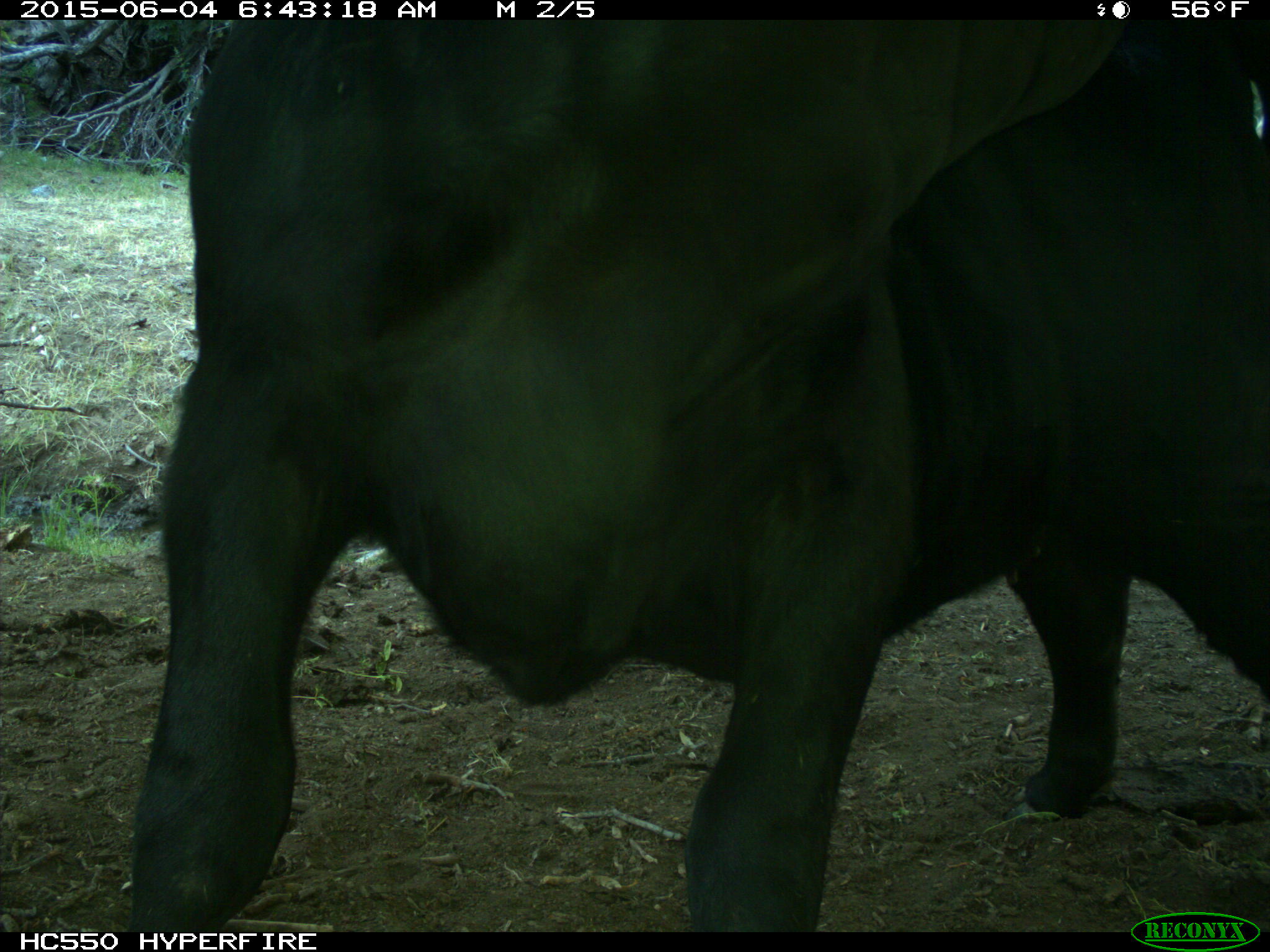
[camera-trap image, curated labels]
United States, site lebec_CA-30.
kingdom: Animalia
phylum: Chordata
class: Mammalia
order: Artiodactyla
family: Bovidae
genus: Bos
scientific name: Bos taurus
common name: domestic cow